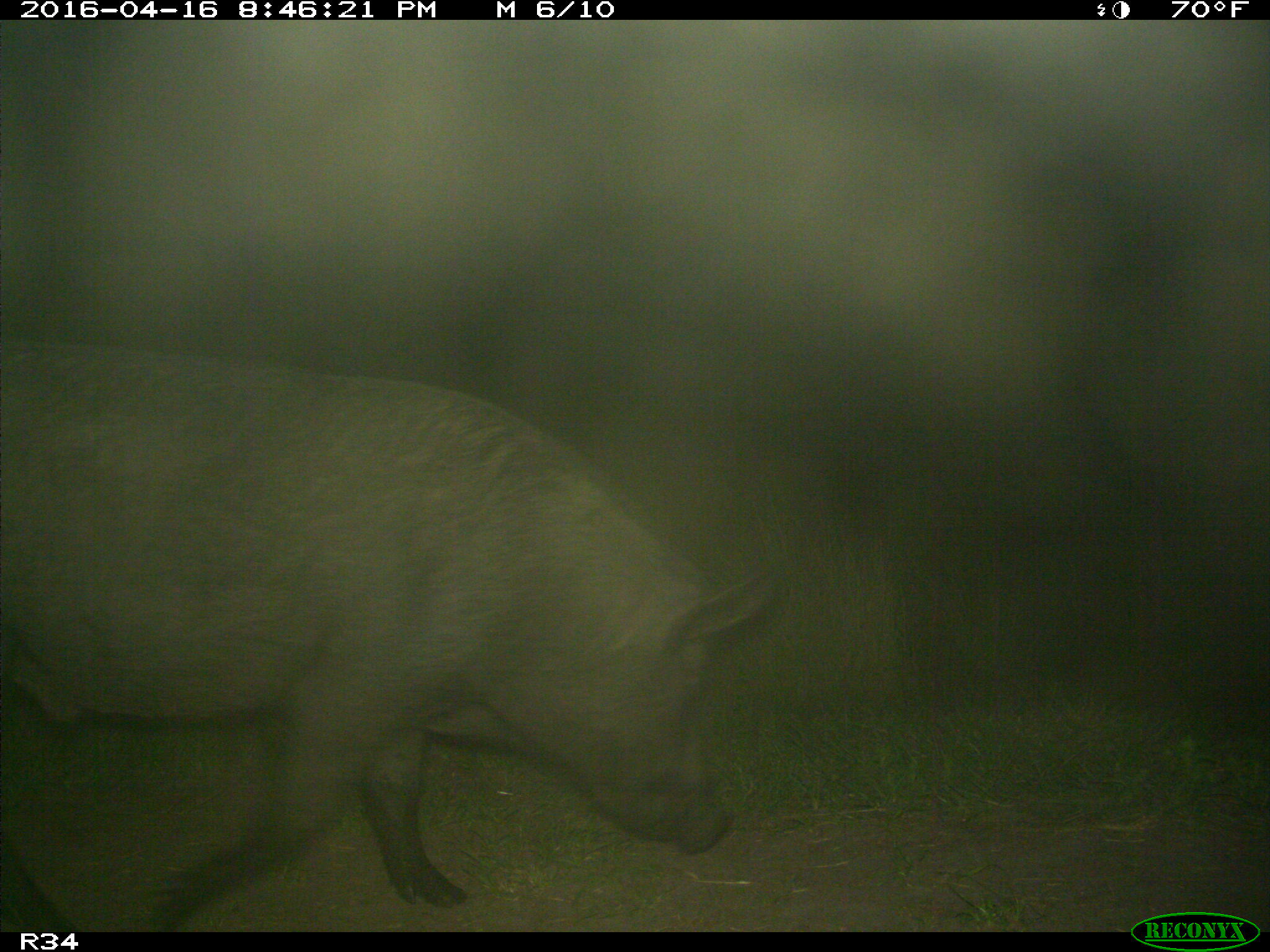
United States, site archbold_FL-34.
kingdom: Animalia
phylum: Chordata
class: Mammalia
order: Artiodactyla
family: Suidae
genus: Sus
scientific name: Sus scrofa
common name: wild boar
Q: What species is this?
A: Sus scrofa (wild boar).